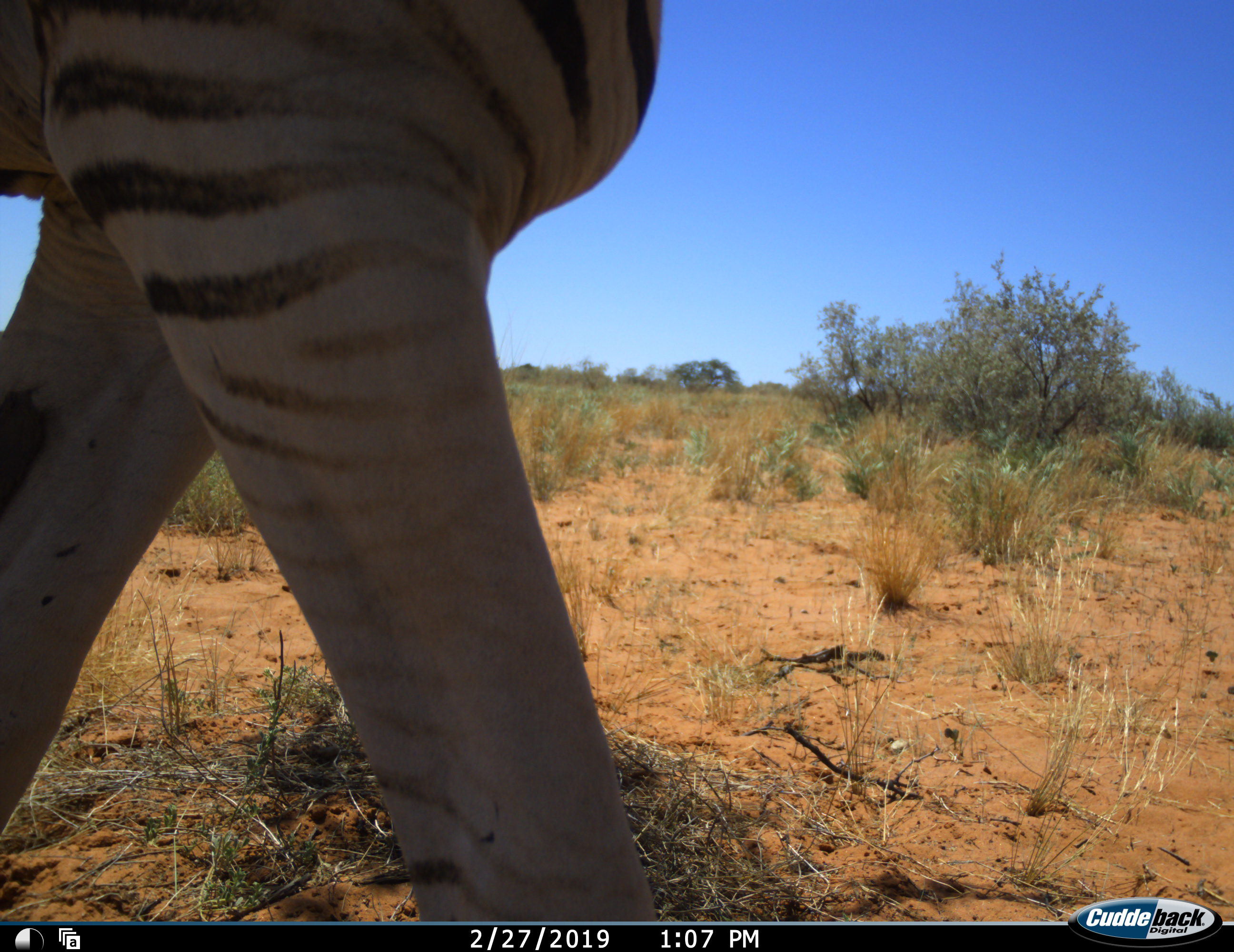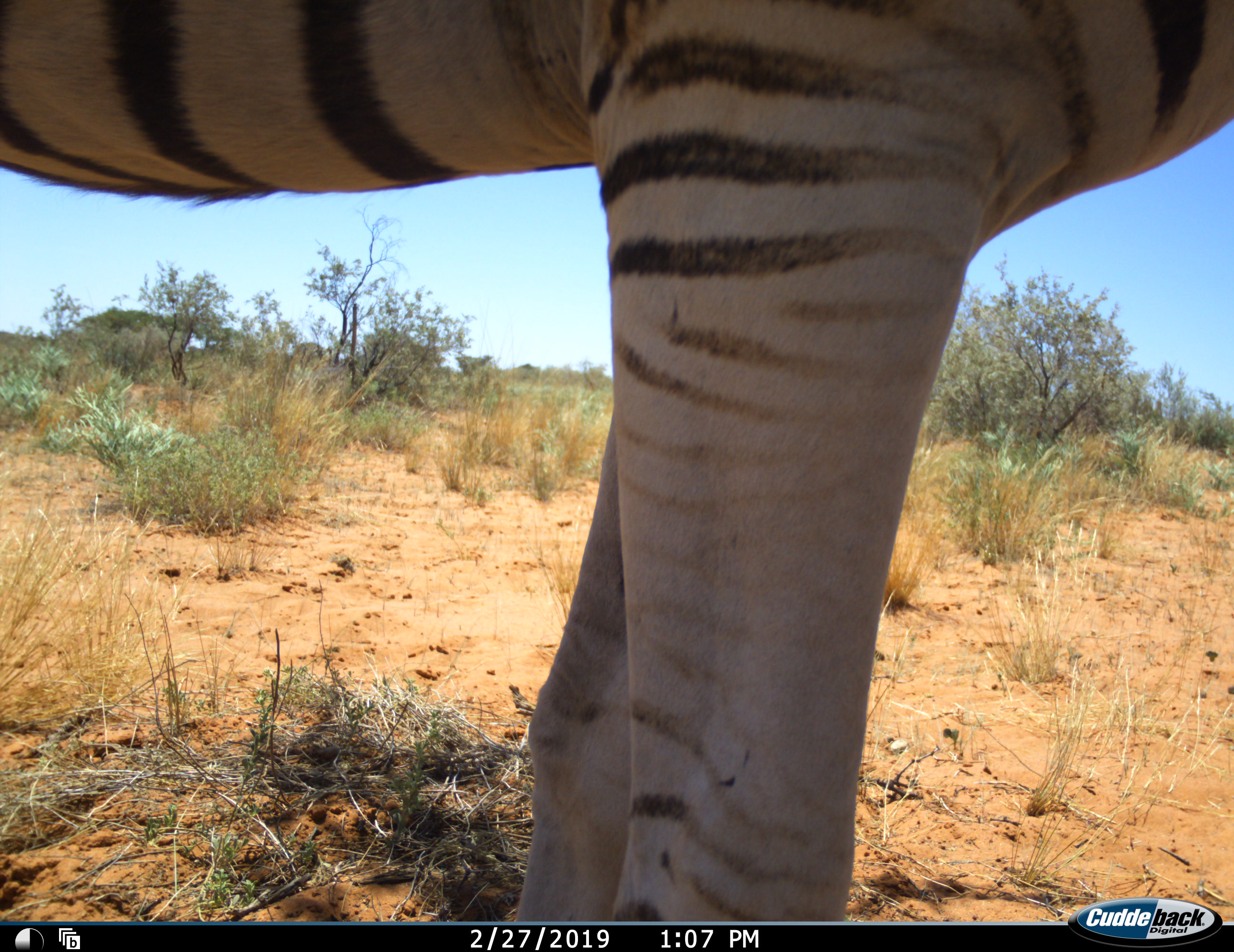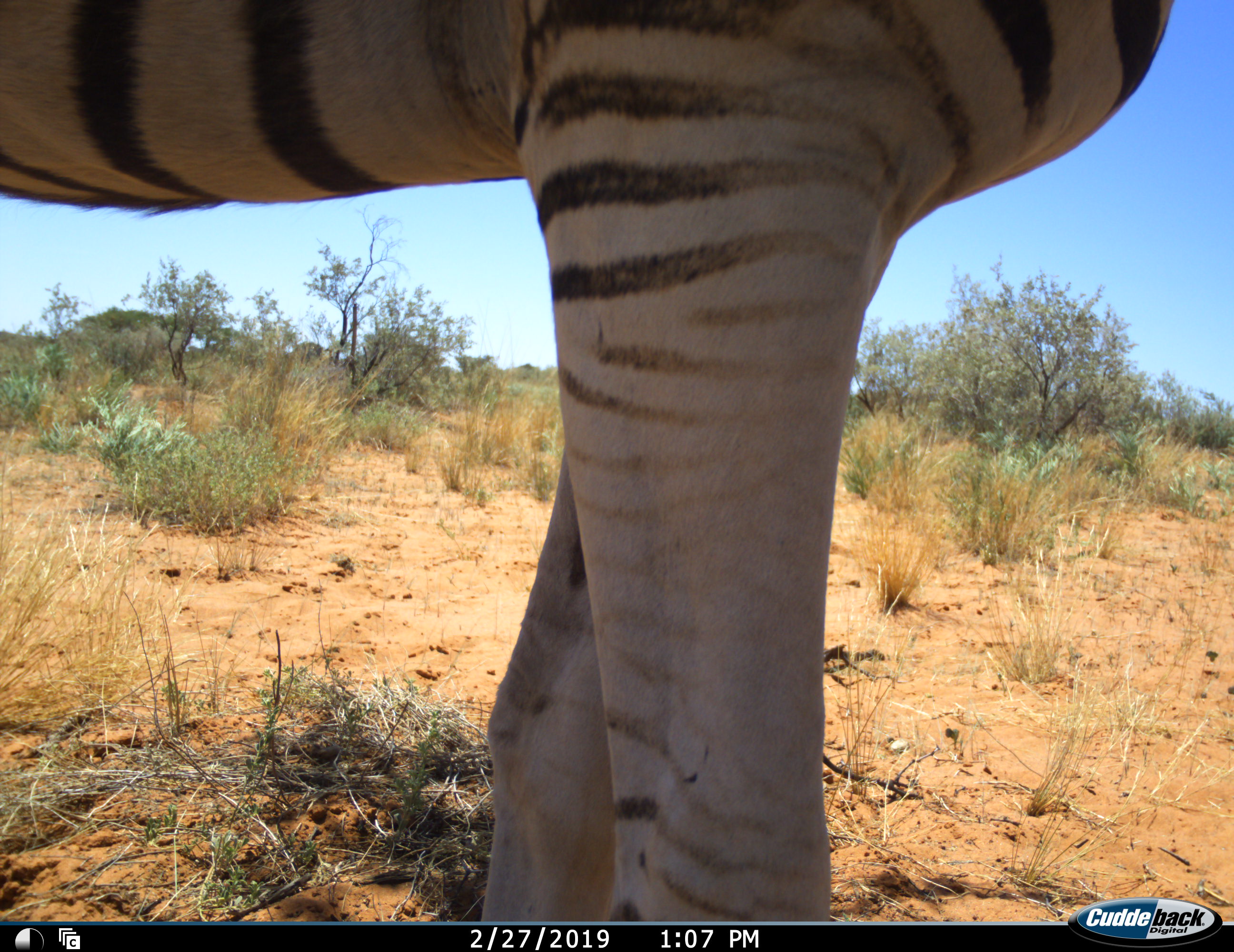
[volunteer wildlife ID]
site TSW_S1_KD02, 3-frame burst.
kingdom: Animalia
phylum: Chordata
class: Mammalia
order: Perissodactyla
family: Equidae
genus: Equus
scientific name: Equus quagga burchellii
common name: burchell's zebra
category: zebraburchells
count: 1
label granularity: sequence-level